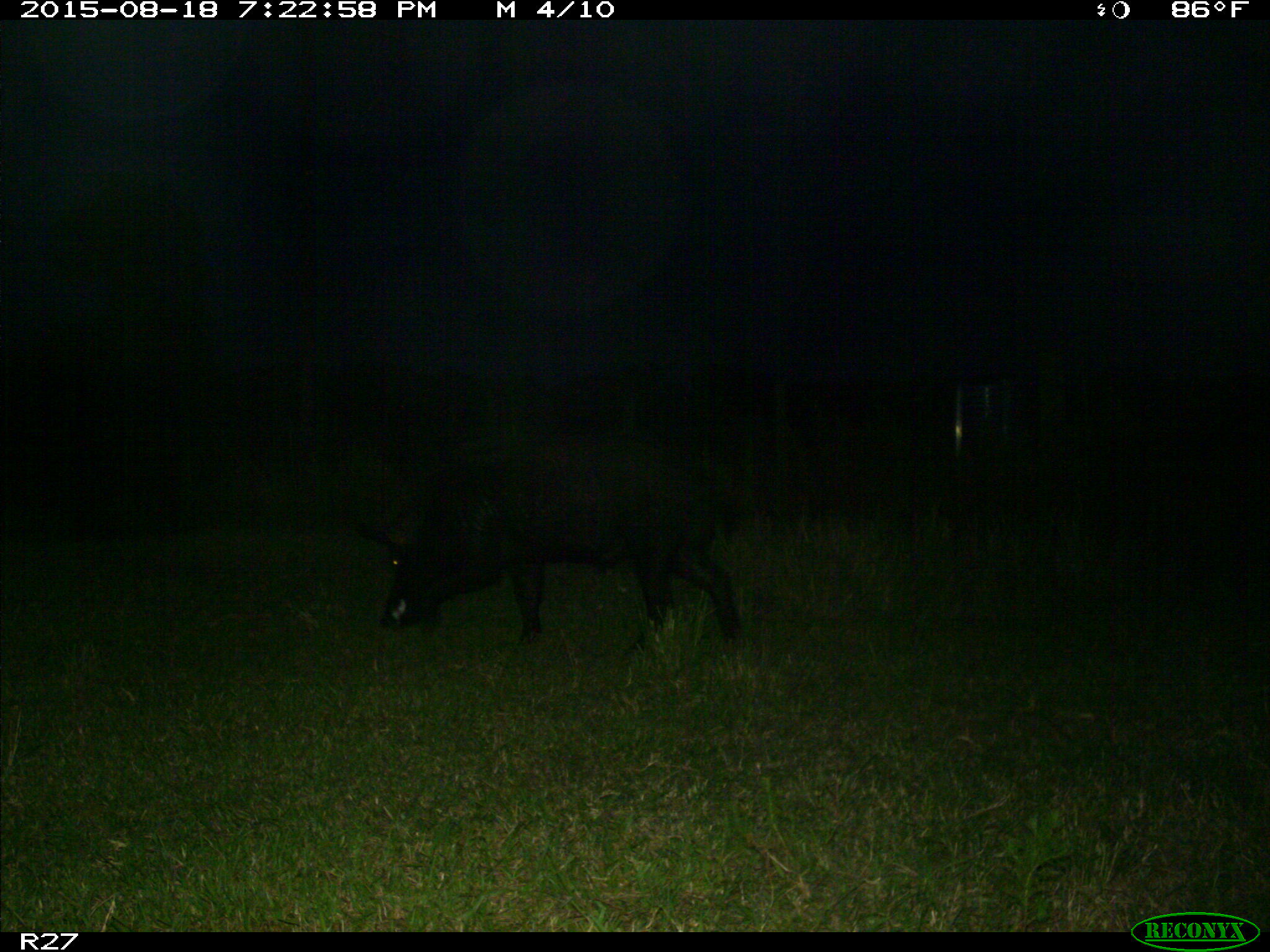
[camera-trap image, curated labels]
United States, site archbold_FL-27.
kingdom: Animalia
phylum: Chordata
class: Mammalia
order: Artiodactyla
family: Suidae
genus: Sus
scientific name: Sus scrofa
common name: wild boar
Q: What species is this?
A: Sus scrofa (wild boar).